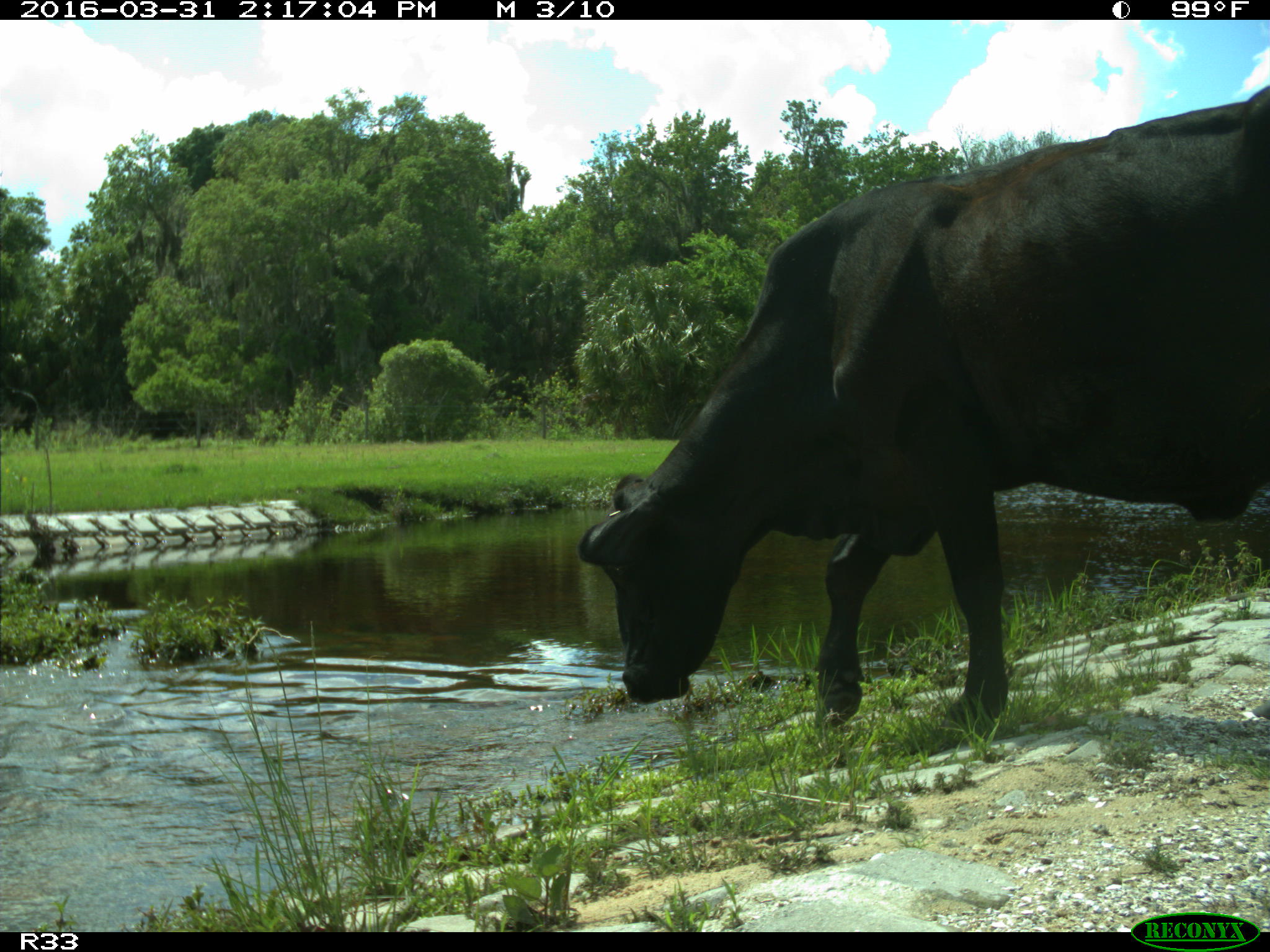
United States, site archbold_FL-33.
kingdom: Animalia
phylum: Chordata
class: Mammalia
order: Artiodactyla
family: Bovidae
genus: Bos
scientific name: Bos taurus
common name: domestic cow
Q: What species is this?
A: Bos taurus (domestic cow).